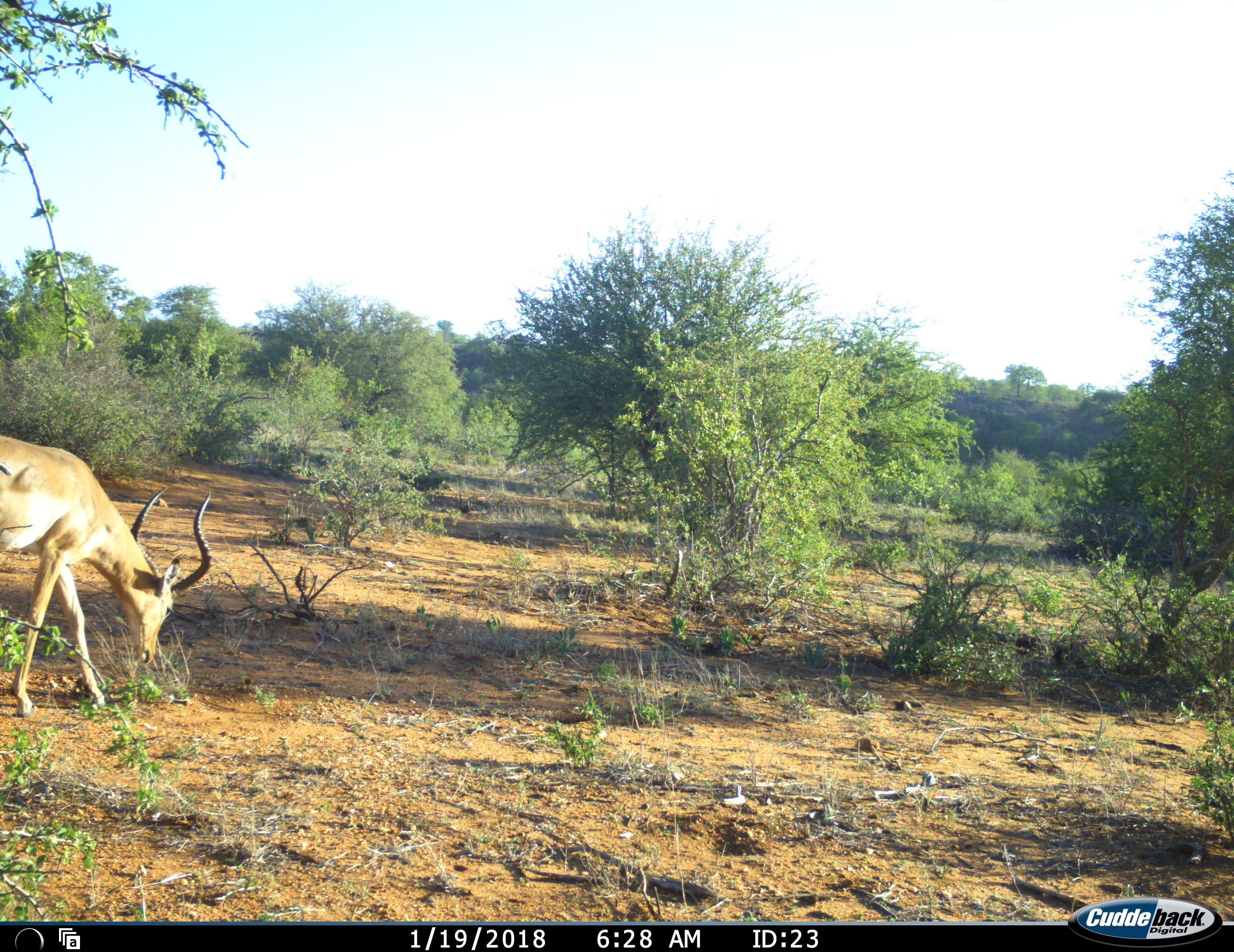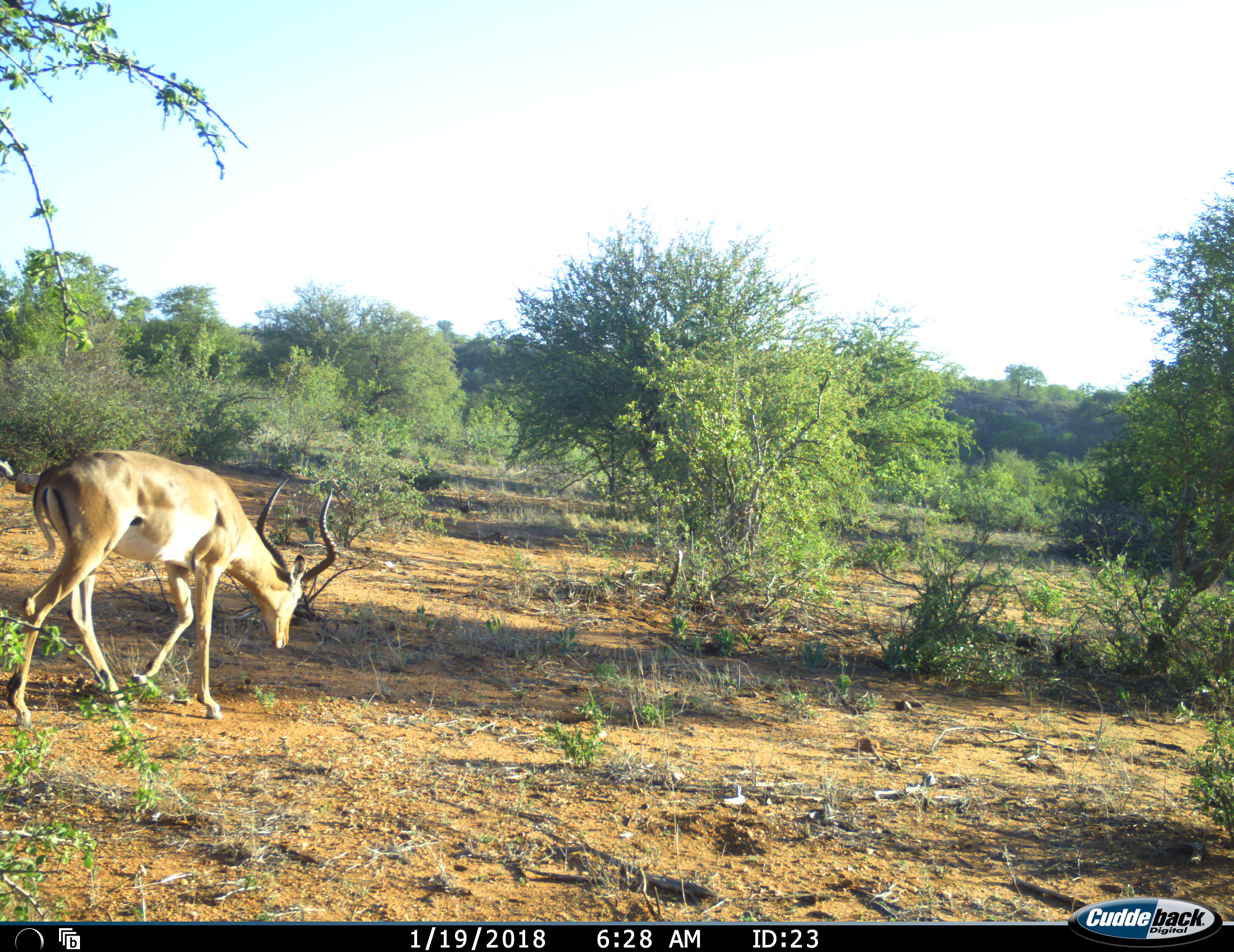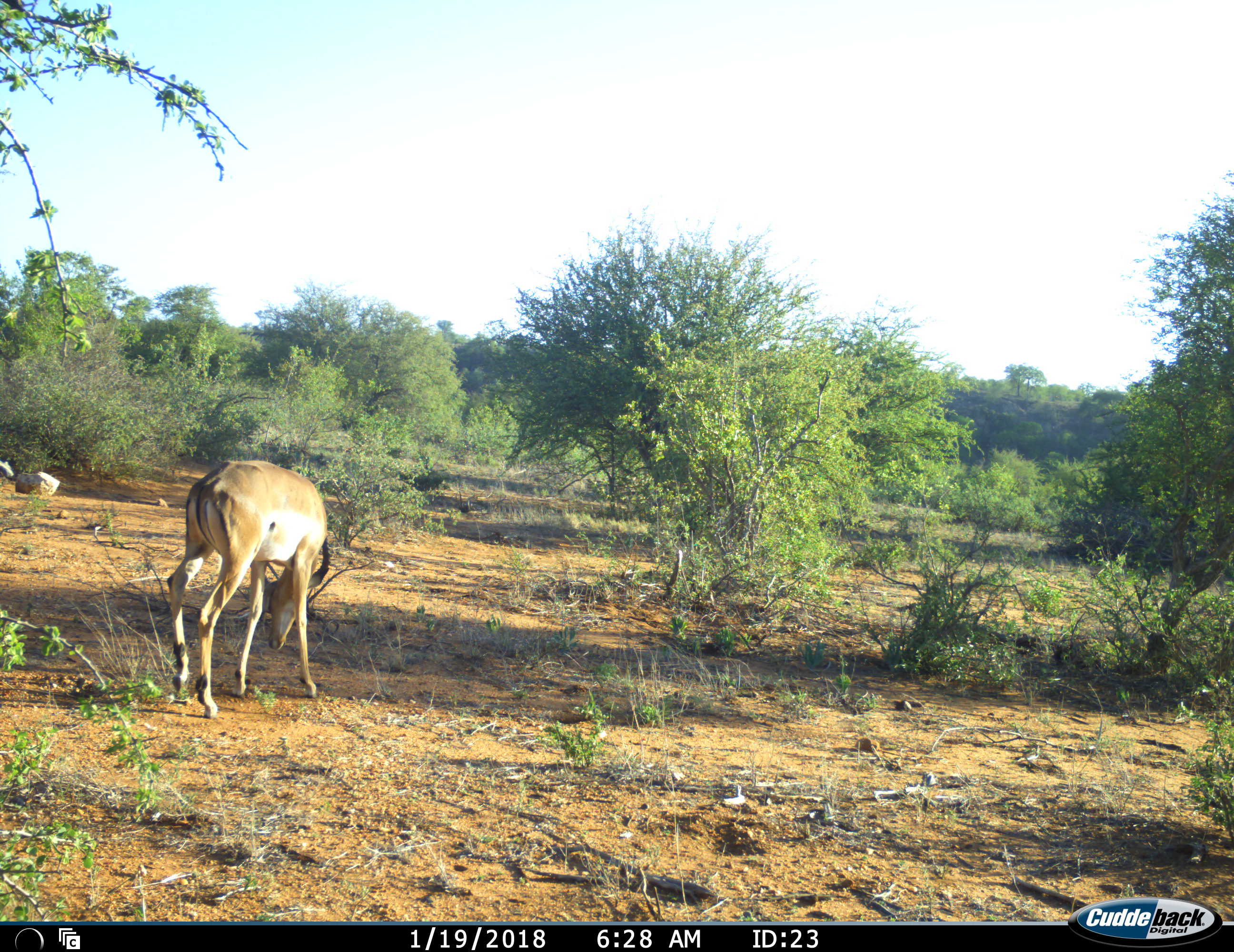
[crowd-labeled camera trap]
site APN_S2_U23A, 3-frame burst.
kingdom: Animalia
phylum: Chordata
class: Mammalia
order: Artiodactyla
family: Bovidae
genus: Aepyceros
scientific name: Aepyceros melampus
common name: impala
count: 1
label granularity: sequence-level